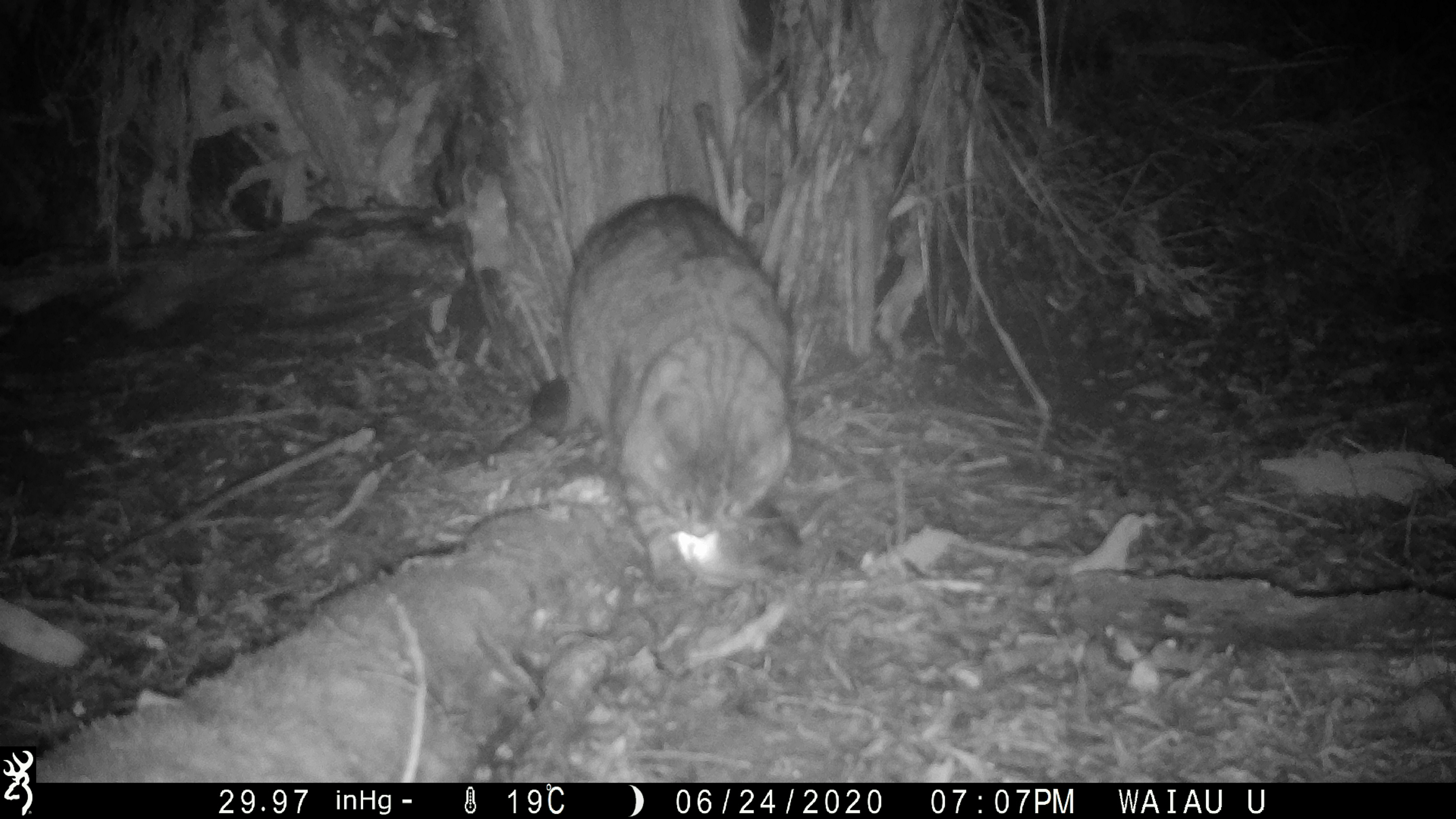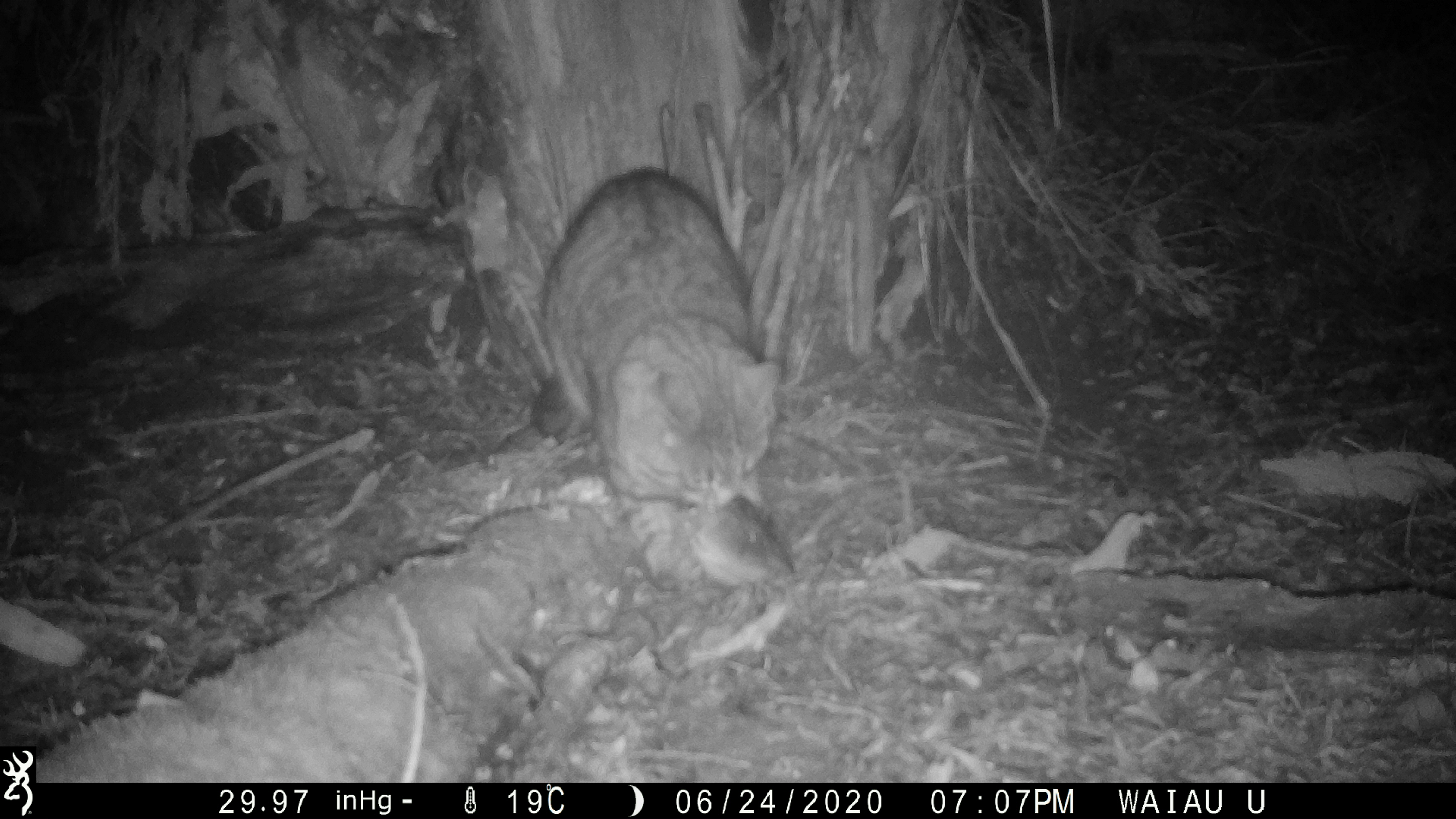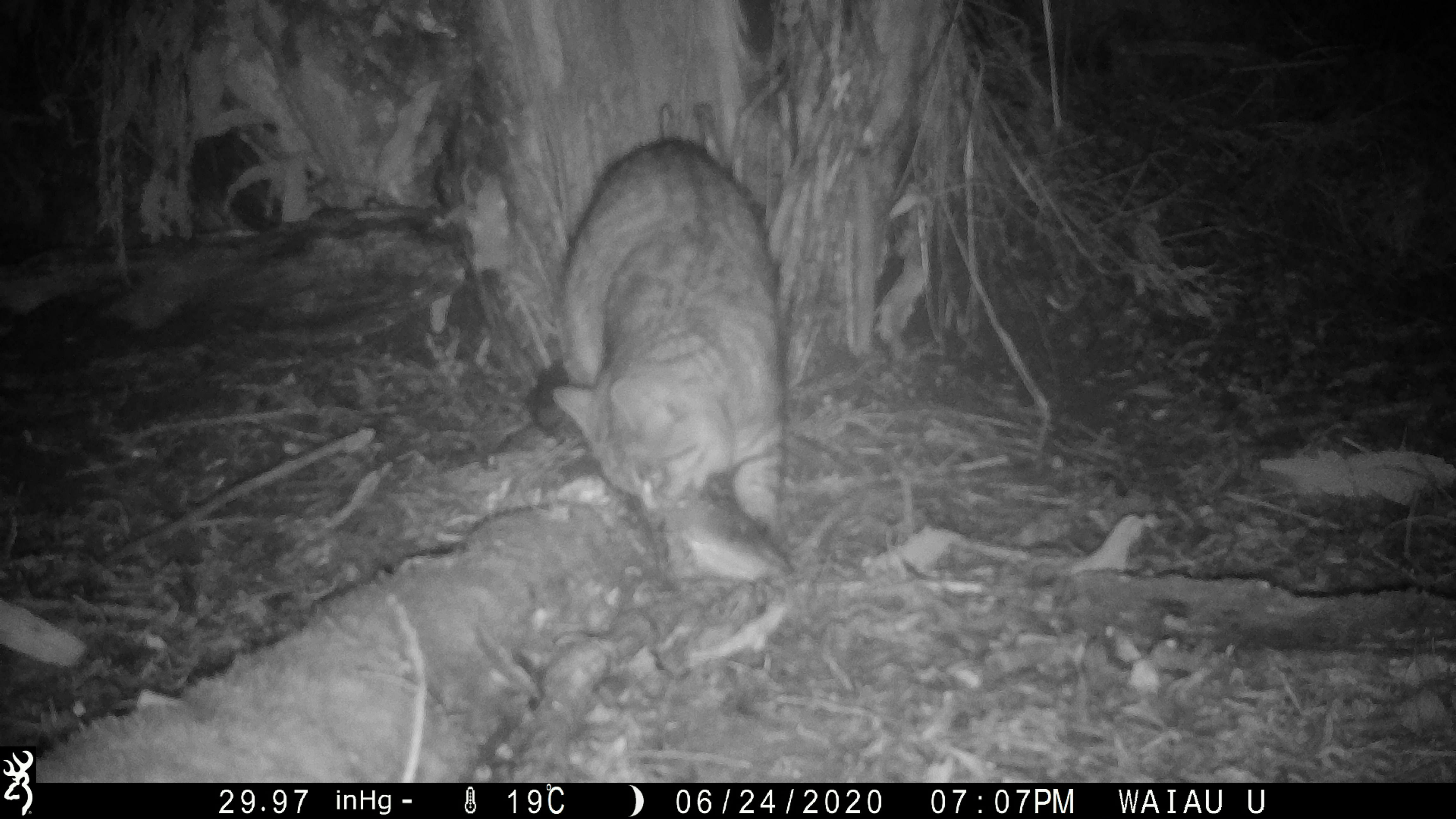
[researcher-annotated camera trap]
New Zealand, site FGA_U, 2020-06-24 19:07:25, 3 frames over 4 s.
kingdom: Animalia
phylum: Chordata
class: Mammalia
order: Carnivora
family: Felidae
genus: Felis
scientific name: Felis catus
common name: domestic cat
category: cat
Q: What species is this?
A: Cat (domestic cat) (Felis catus).